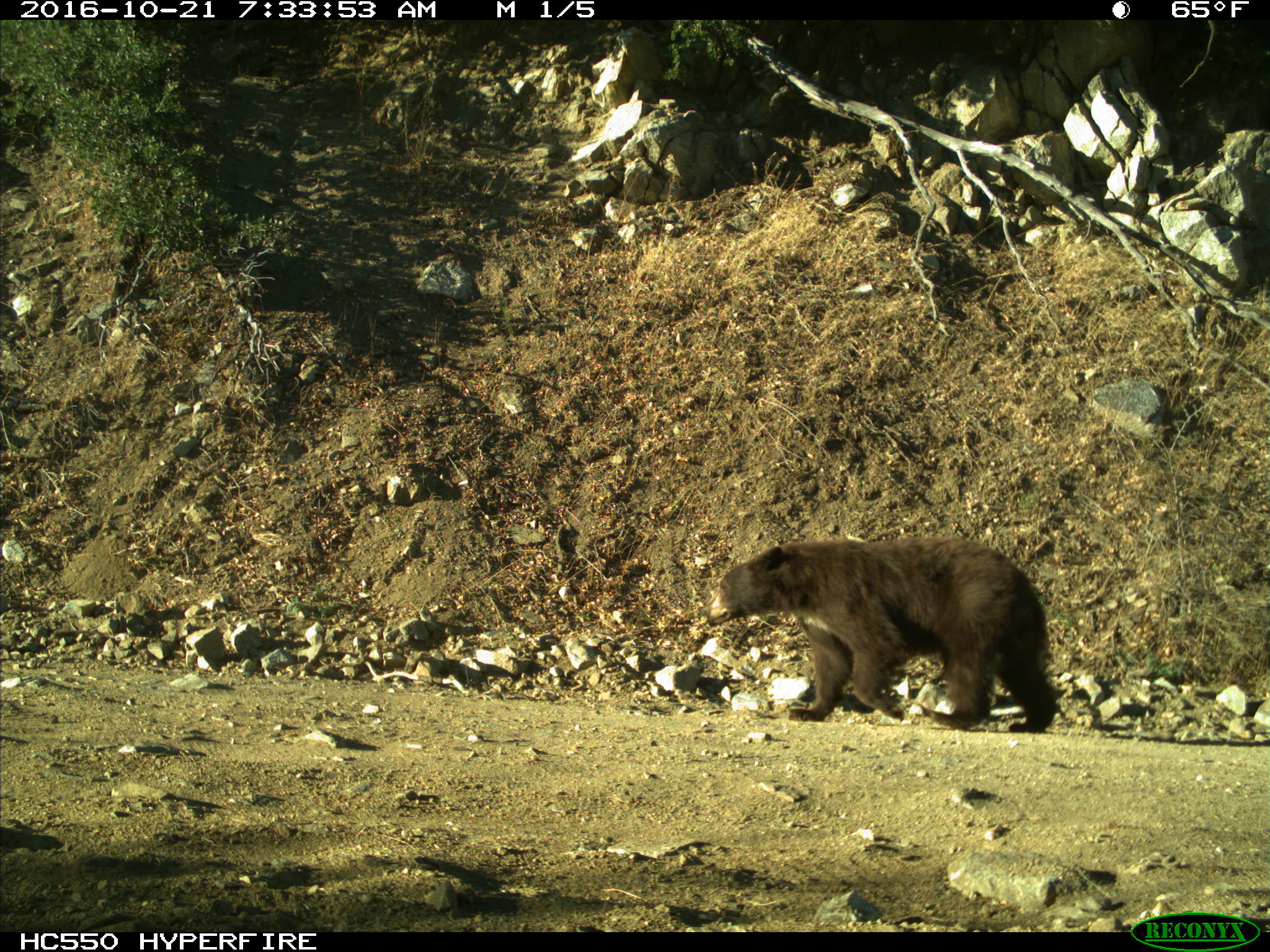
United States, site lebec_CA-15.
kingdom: Animalia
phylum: Chordata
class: Mammalia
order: Carnivora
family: Ursidae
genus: Ursus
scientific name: Ursus americanus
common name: american black bear